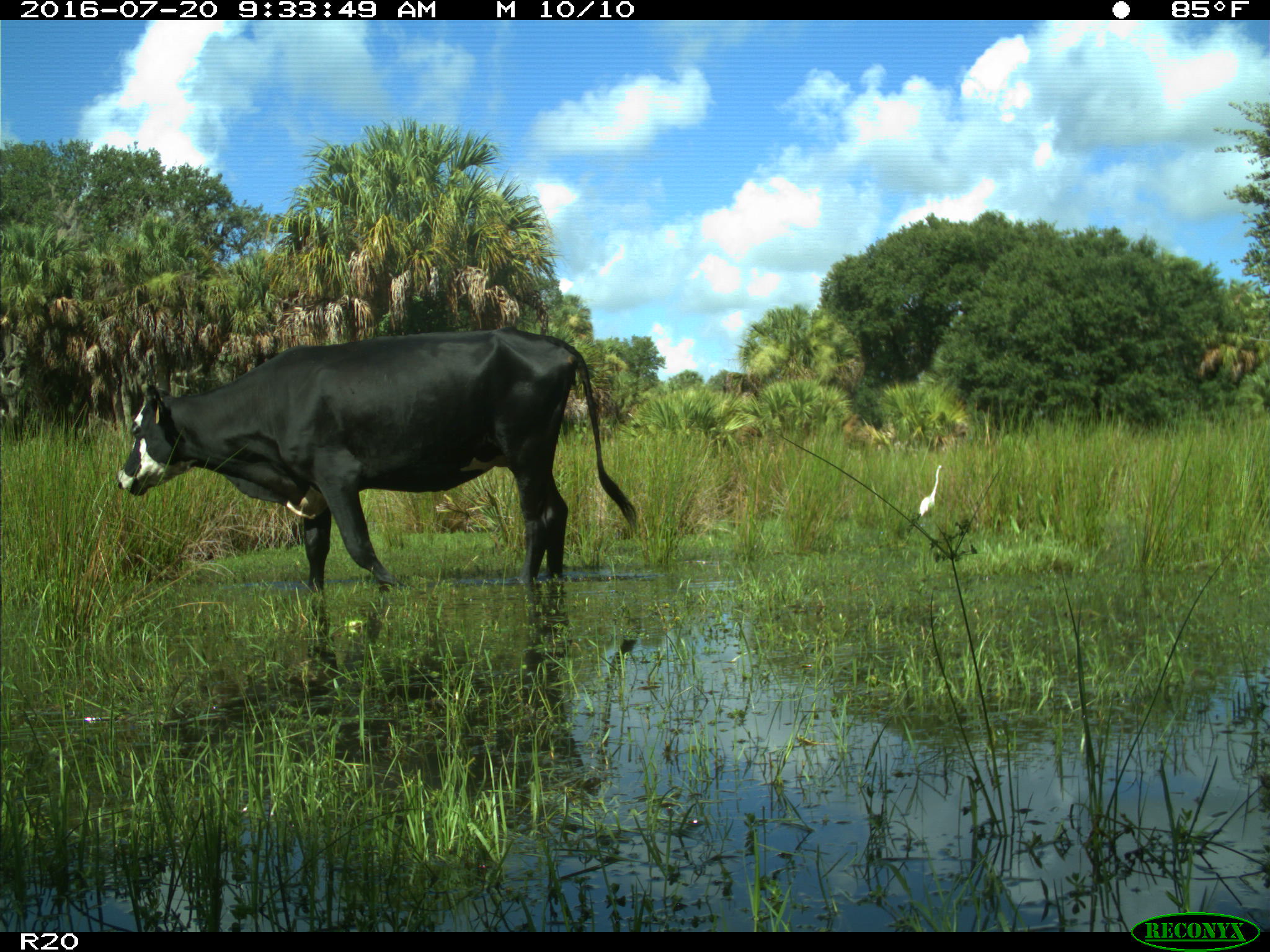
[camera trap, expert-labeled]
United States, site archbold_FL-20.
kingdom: Animalia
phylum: Chordata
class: Mammalia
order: Artiodactyla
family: Bovidae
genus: Bos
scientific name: Bos taurus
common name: domestic cow